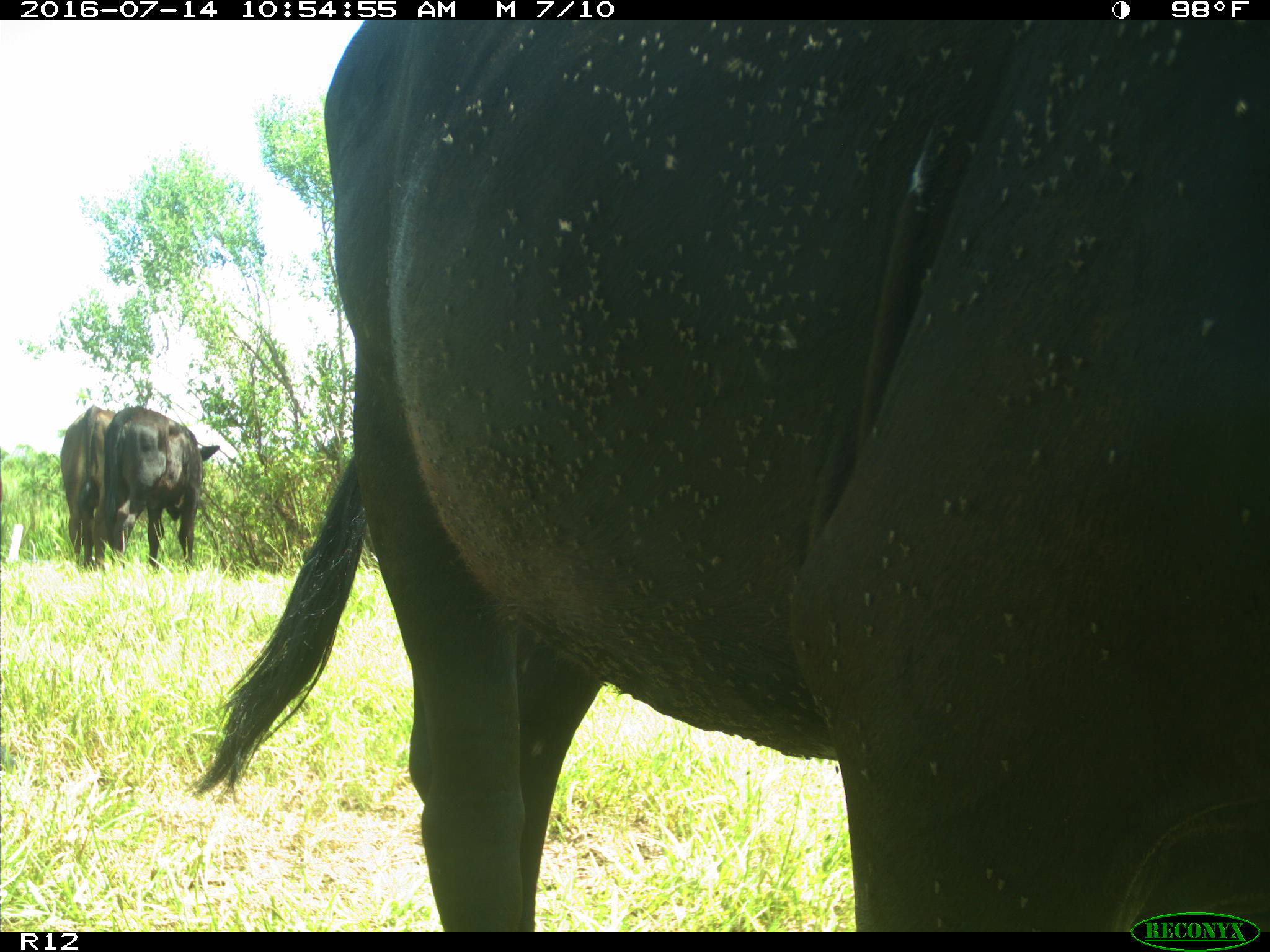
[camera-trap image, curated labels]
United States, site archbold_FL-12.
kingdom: Animalia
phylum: Chordata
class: Mammalia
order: Artiodactyla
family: Bovidae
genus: Bos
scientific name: Bos taurus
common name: domestic cow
Bos taurus (domestic cow).